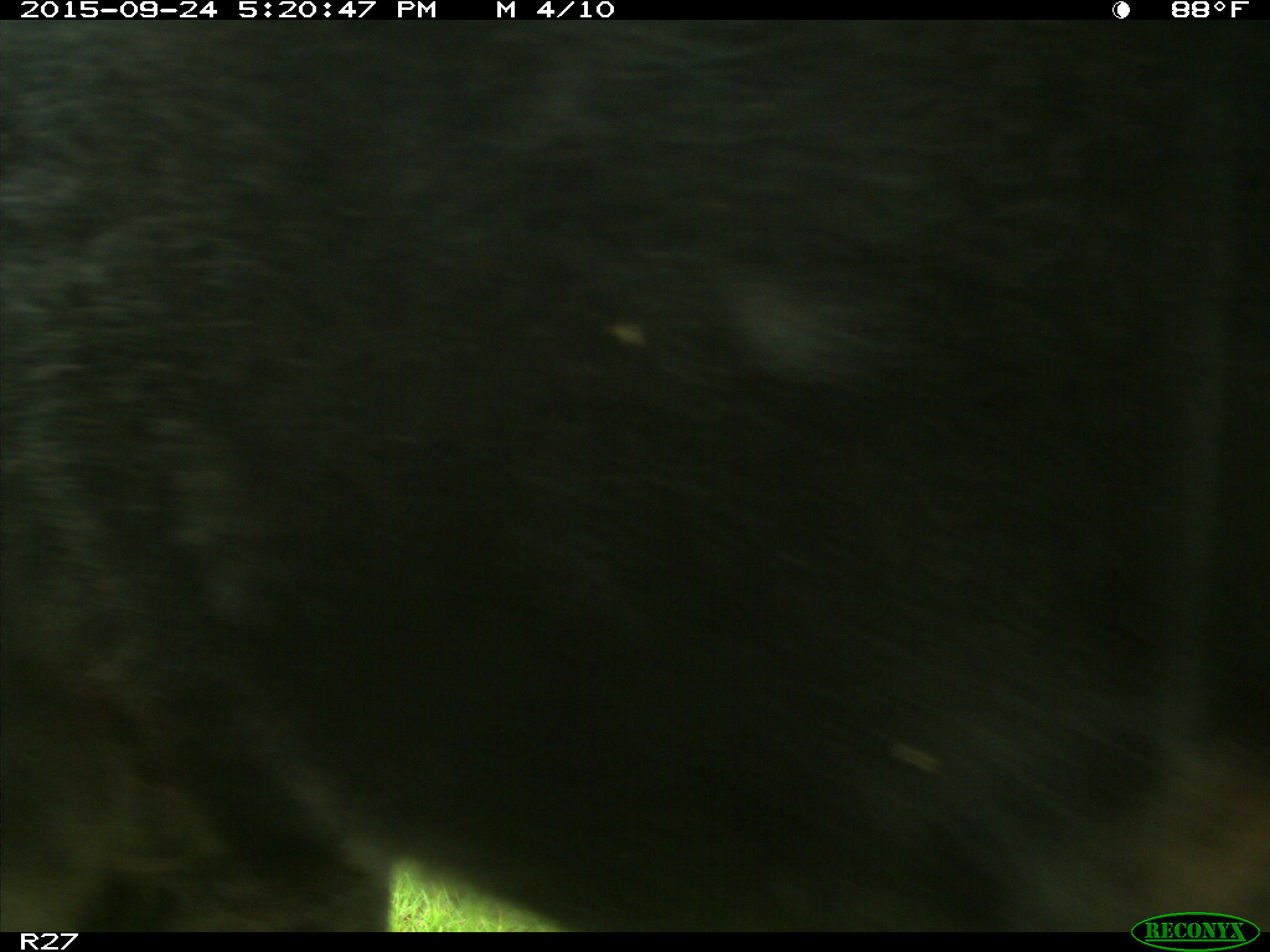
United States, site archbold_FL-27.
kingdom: Animalia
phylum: Chordata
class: Mammalia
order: Artiodactyla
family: Bovidae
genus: Bos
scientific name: Bos taurus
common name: domestic cow